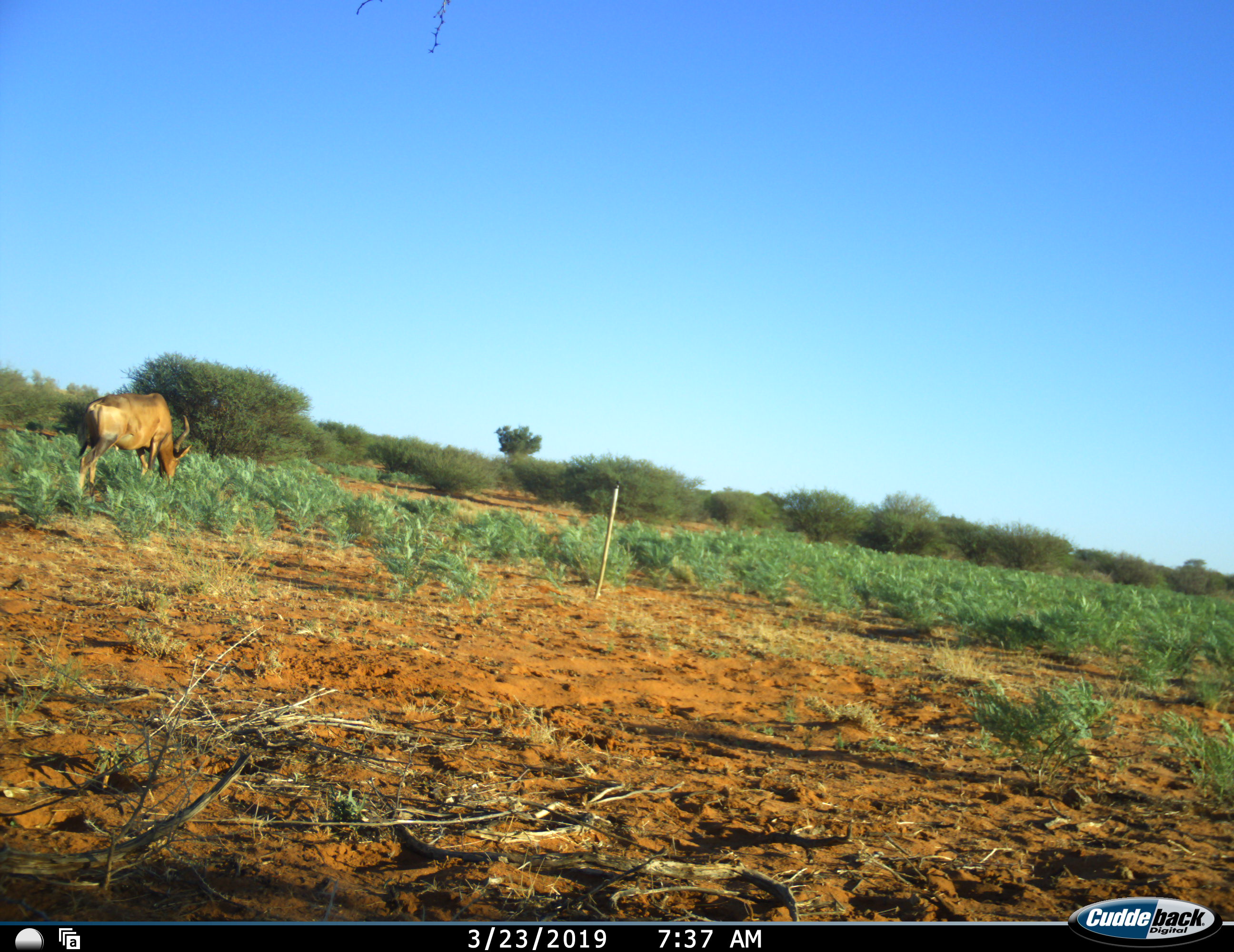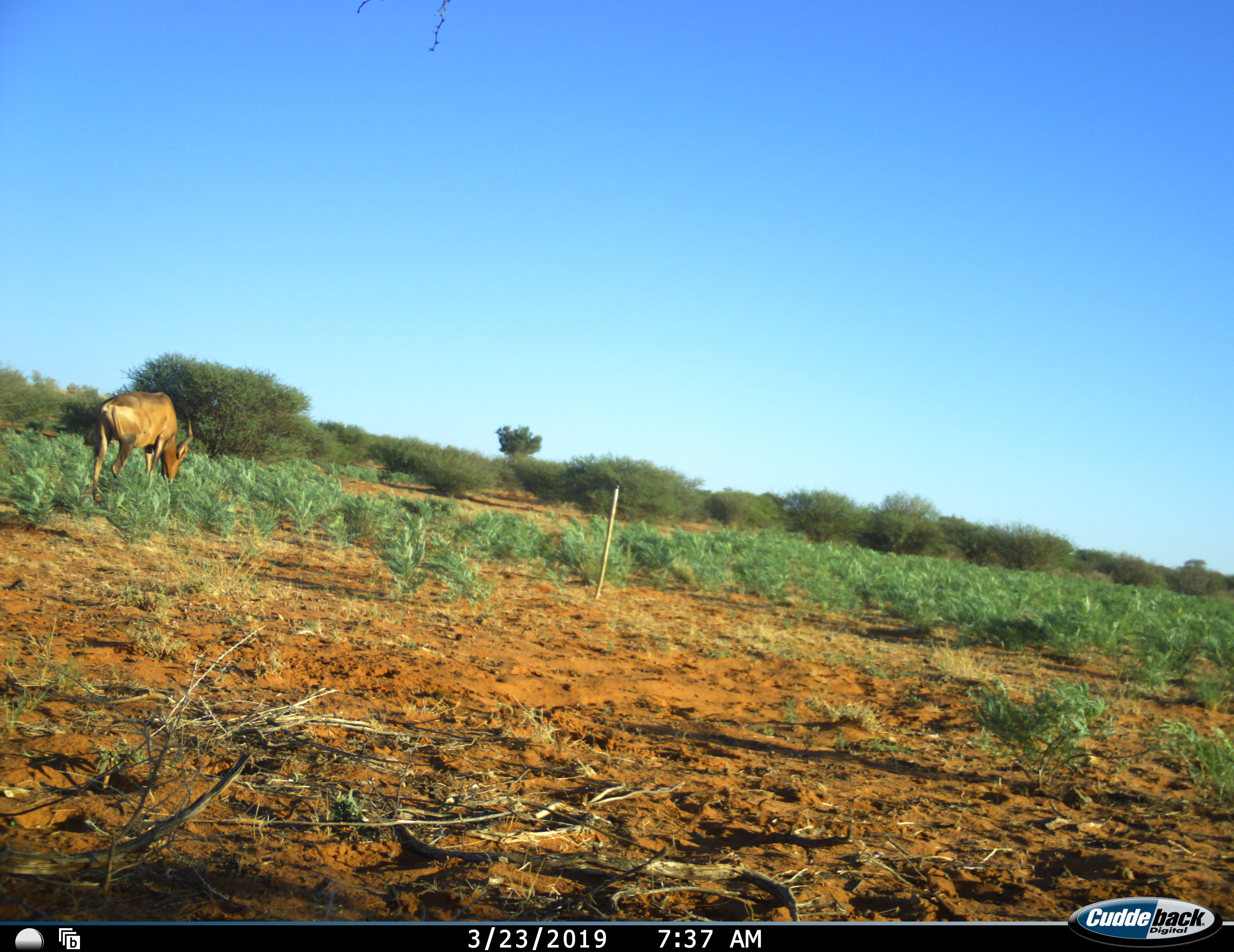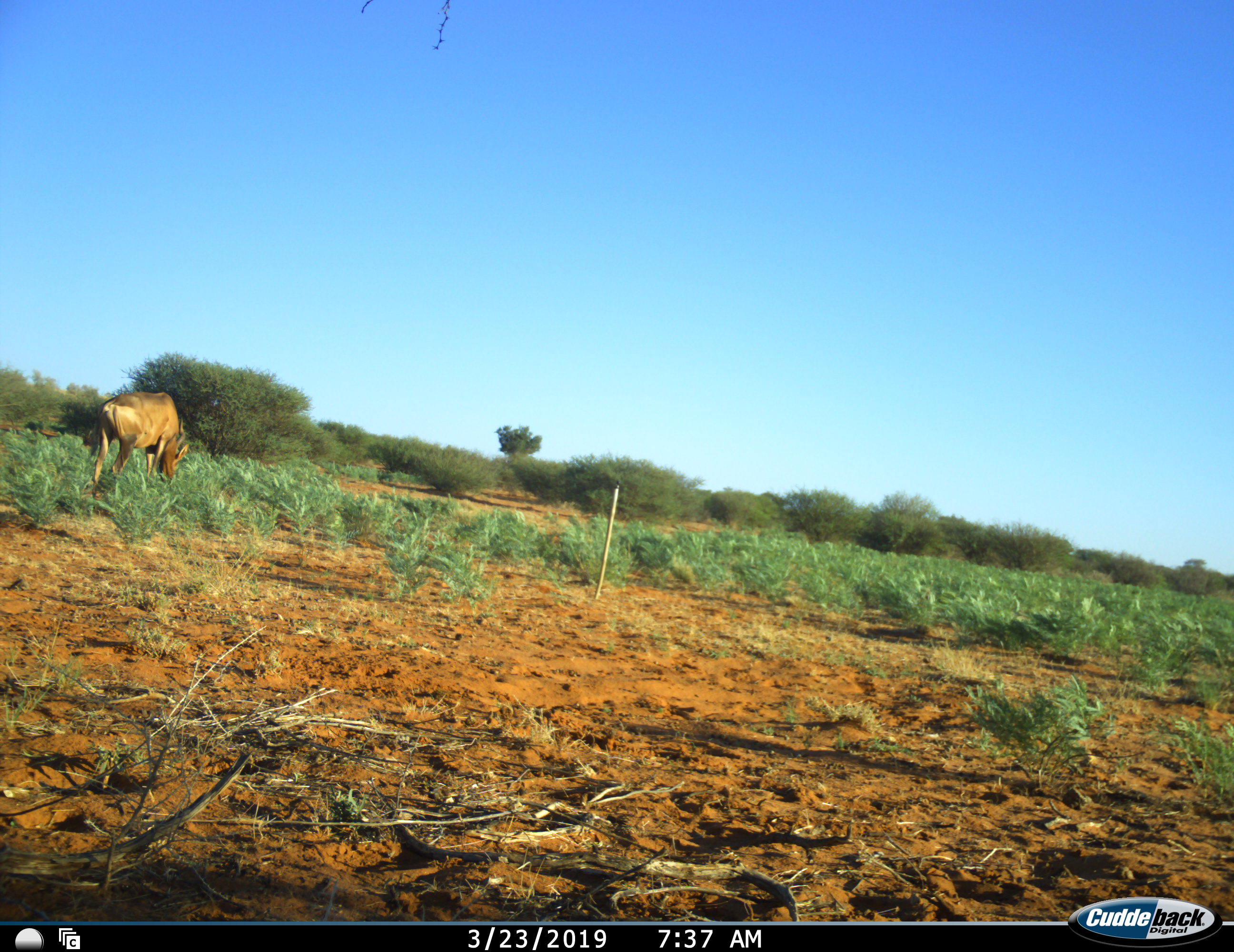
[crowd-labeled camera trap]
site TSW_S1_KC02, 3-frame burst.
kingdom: Animalia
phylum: Chordata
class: Mammalia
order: Artiodactyla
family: Bovidae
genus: Alcelaphus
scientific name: Alcelaphus buselaphus caama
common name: red hartebeest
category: hartebeestred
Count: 1.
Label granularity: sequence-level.